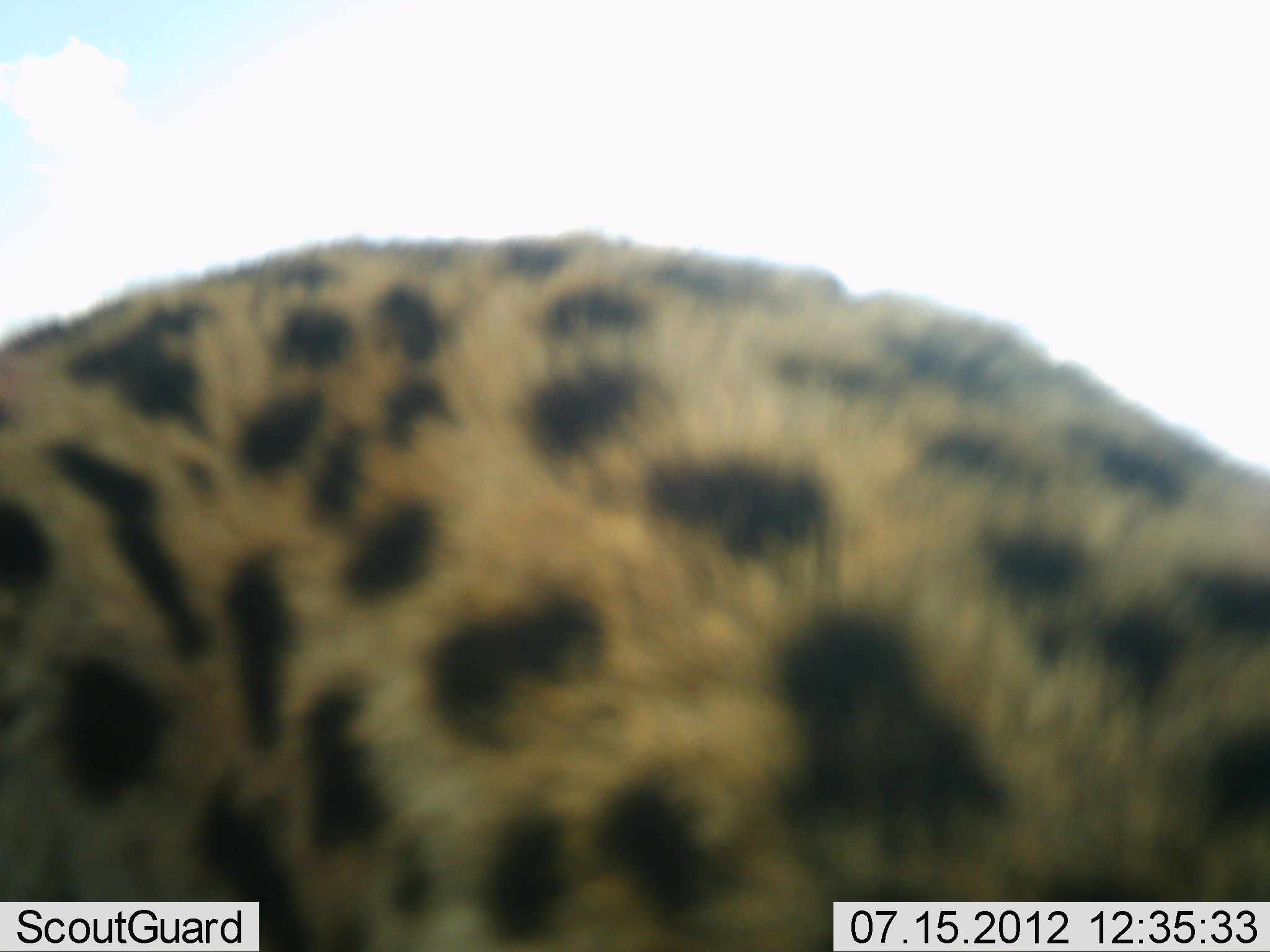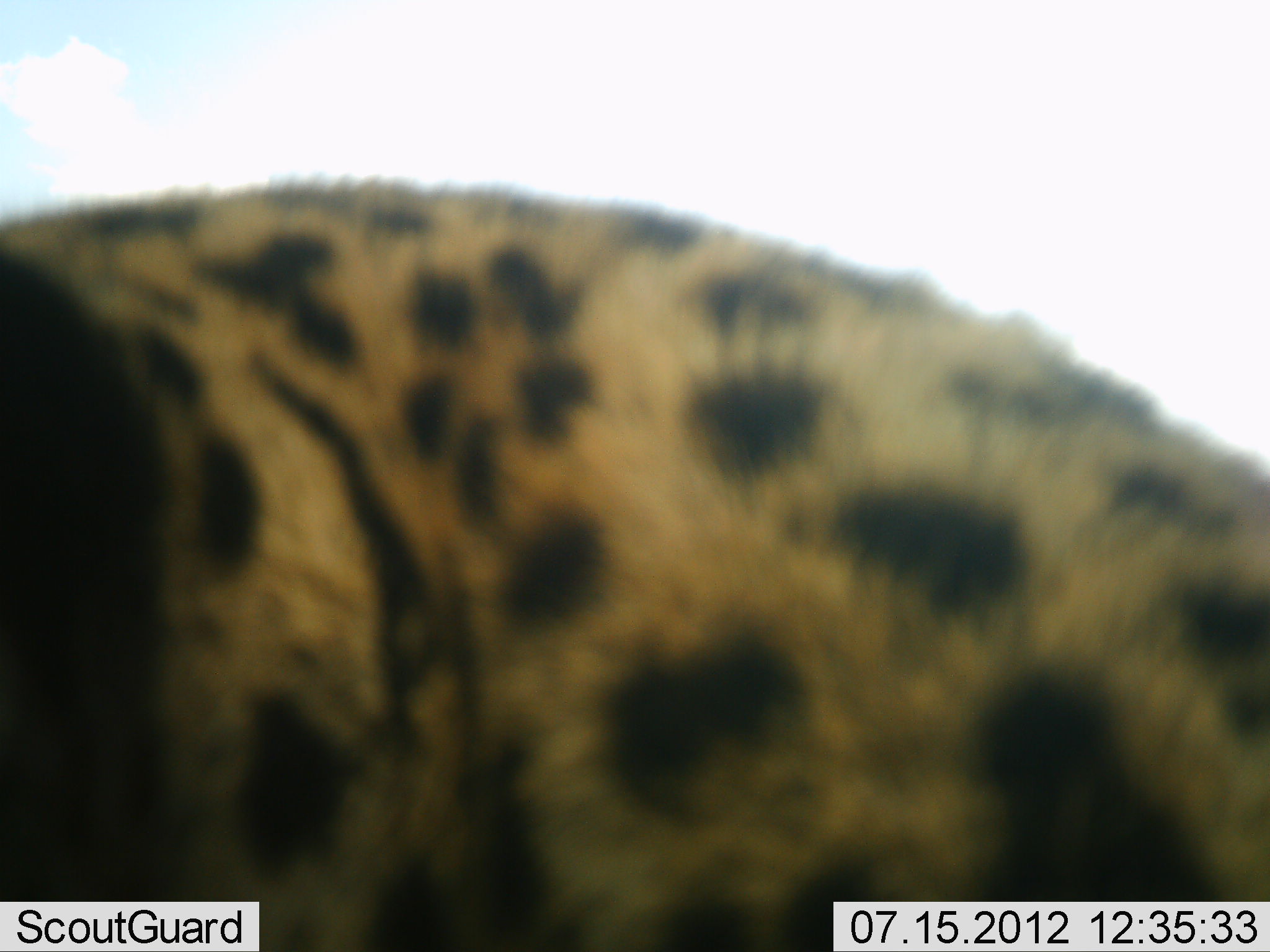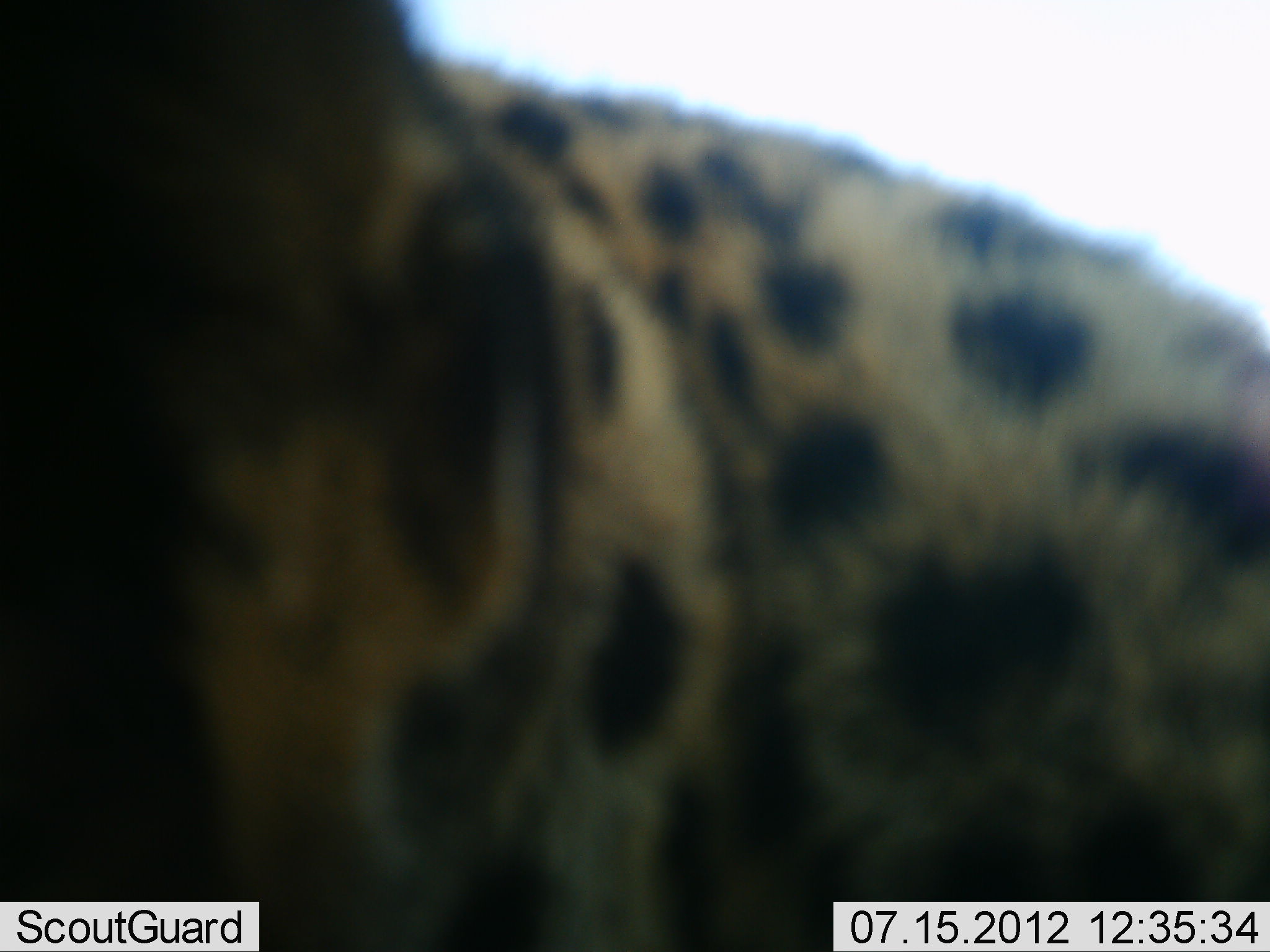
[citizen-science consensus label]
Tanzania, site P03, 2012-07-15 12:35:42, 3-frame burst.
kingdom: Animalia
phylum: Chordata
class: Mammalia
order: Carnivora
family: Felidae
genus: Acinonyx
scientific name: Acinonyx jubatus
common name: cheetah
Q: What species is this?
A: Cheetah (Acinonyx jubatus).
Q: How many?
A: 1.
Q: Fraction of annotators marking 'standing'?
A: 70%.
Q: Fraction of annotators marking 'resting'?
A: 10%.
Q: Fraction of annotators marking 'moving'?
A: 20%.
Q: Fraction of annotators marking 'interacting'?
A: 0%.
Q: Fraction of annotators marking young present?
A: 0%.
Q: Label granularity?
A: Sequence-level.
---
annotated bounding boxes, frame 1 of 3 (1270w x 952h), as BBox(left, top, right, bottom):
animal: BBox(0, 231, 1270, 952)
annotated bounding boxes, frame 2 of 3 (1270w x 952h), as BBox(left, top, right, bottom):
animal: BBox(0, 169, 1269, 952)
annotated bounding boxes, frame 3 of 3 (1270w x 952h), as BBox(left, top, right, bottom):
animal: BBox(1, 1, 1270, 951)